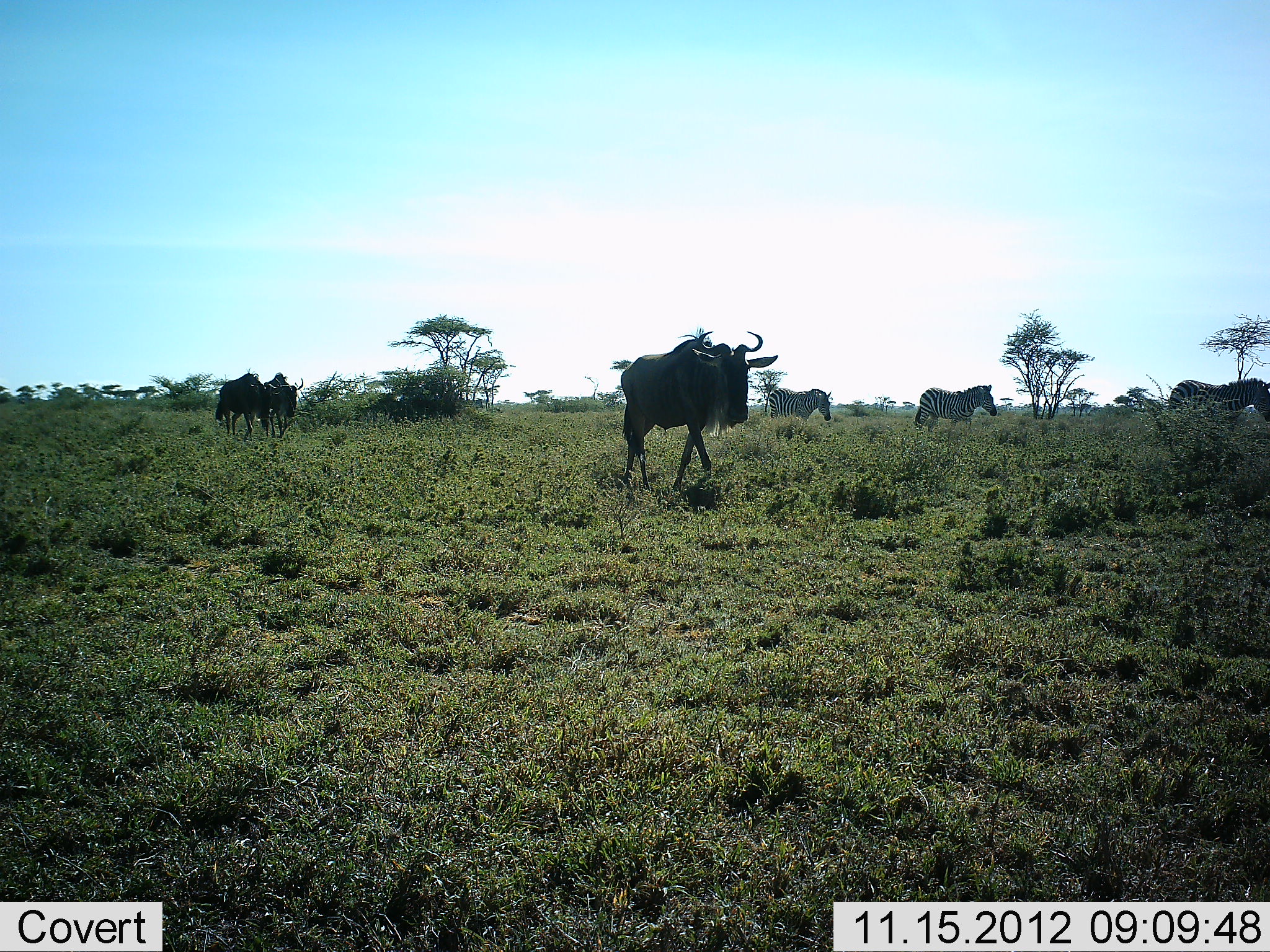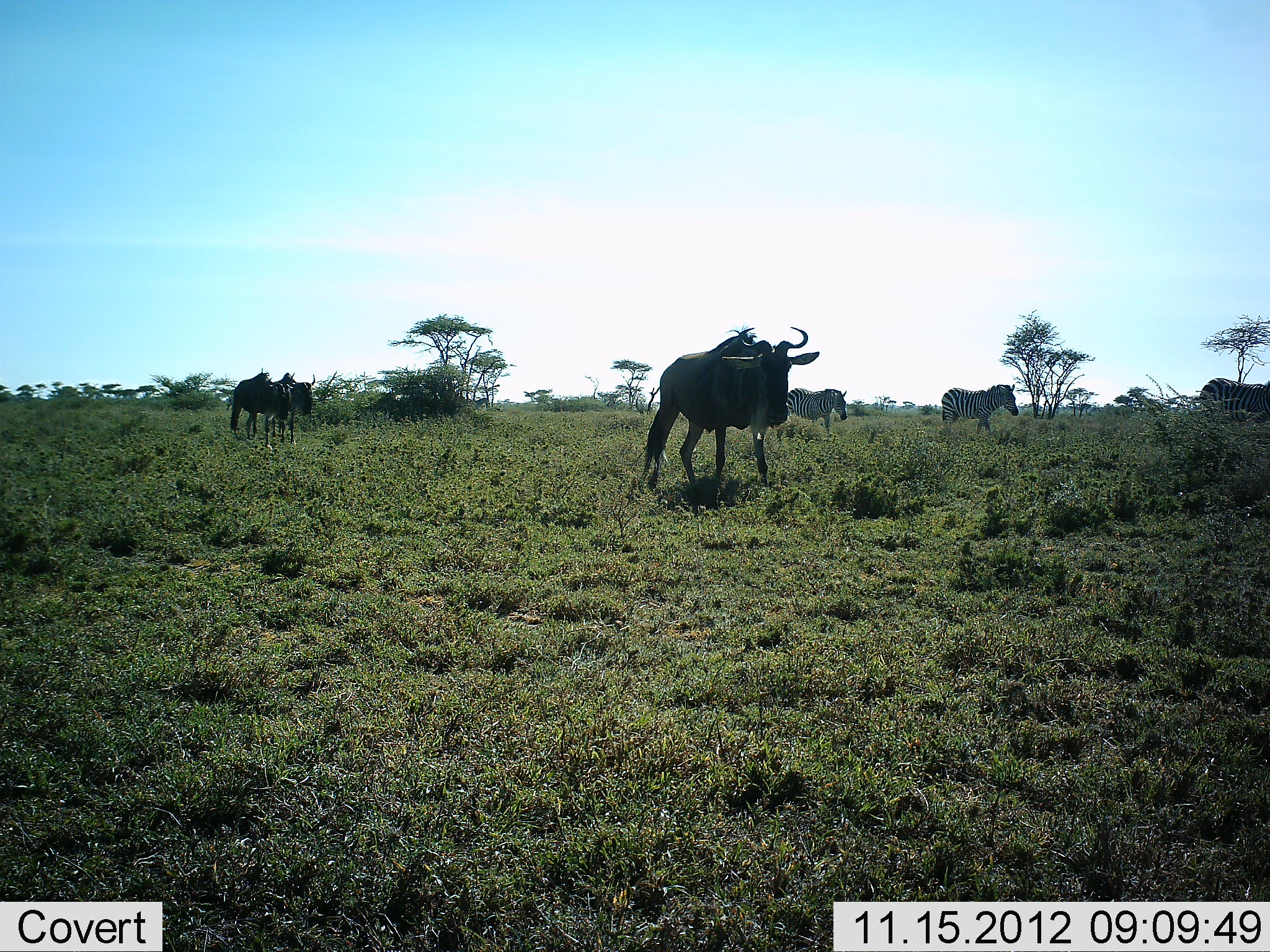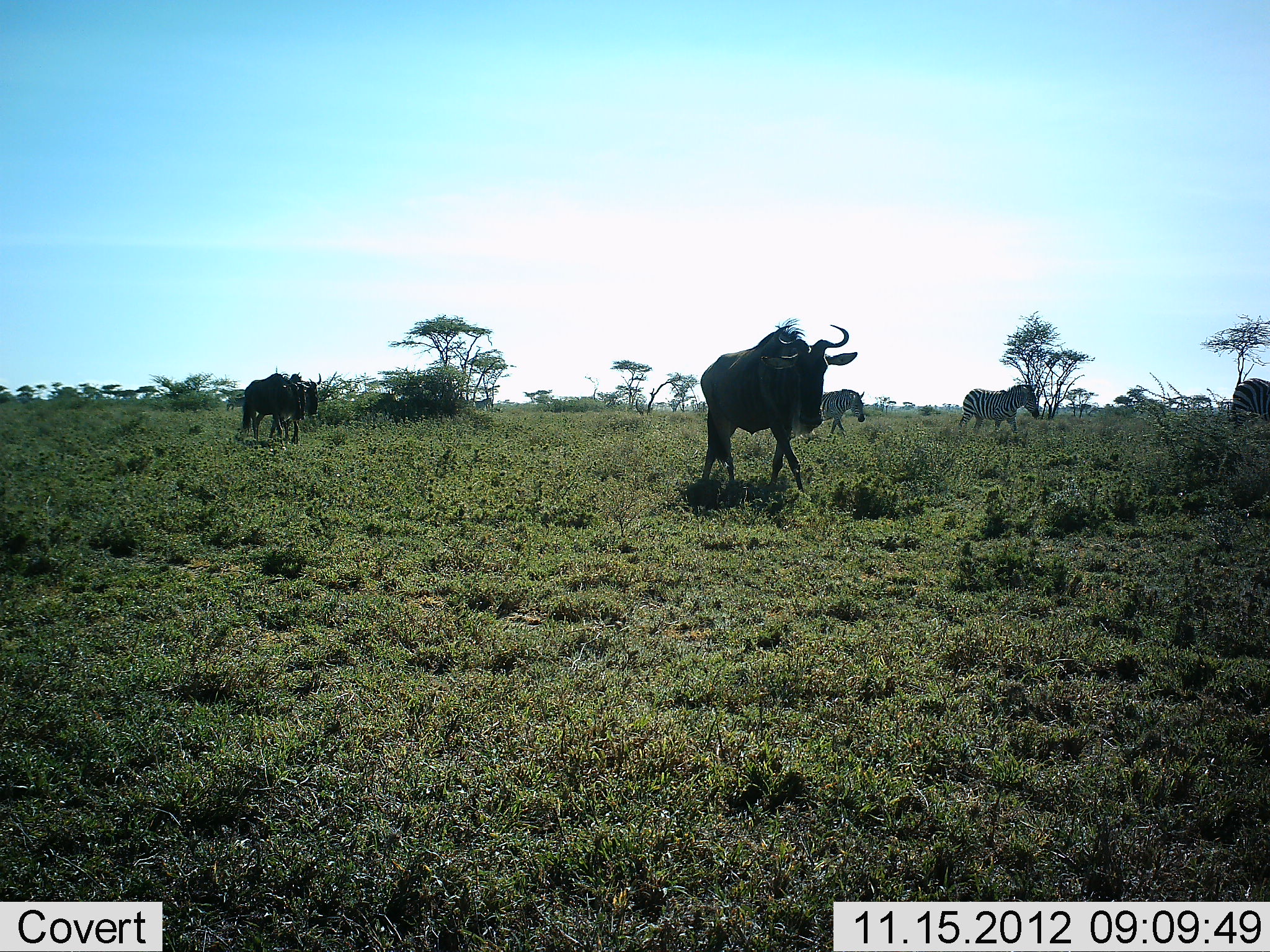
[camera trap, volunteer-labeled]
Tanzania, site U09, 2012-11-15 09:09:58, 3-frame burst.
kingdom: Animalia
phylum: Chordata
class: Mammalia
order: Artiodactyla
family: Bovidae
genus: Connochaetes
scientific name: Connochaetes taurinus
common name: blue wildebeest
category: wildebeest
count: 3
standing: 9%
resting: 0%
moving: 91%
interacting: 0%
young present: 0%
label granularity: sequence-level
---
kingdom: Animalia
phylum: Chordata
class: Mammalia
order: Perissodactyla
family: Equidae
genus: Equus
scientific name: Equus quagga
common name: plains zebra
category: zebra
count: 3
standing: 0%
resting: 0%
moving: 100%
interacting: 0%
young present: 0%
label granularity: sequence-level